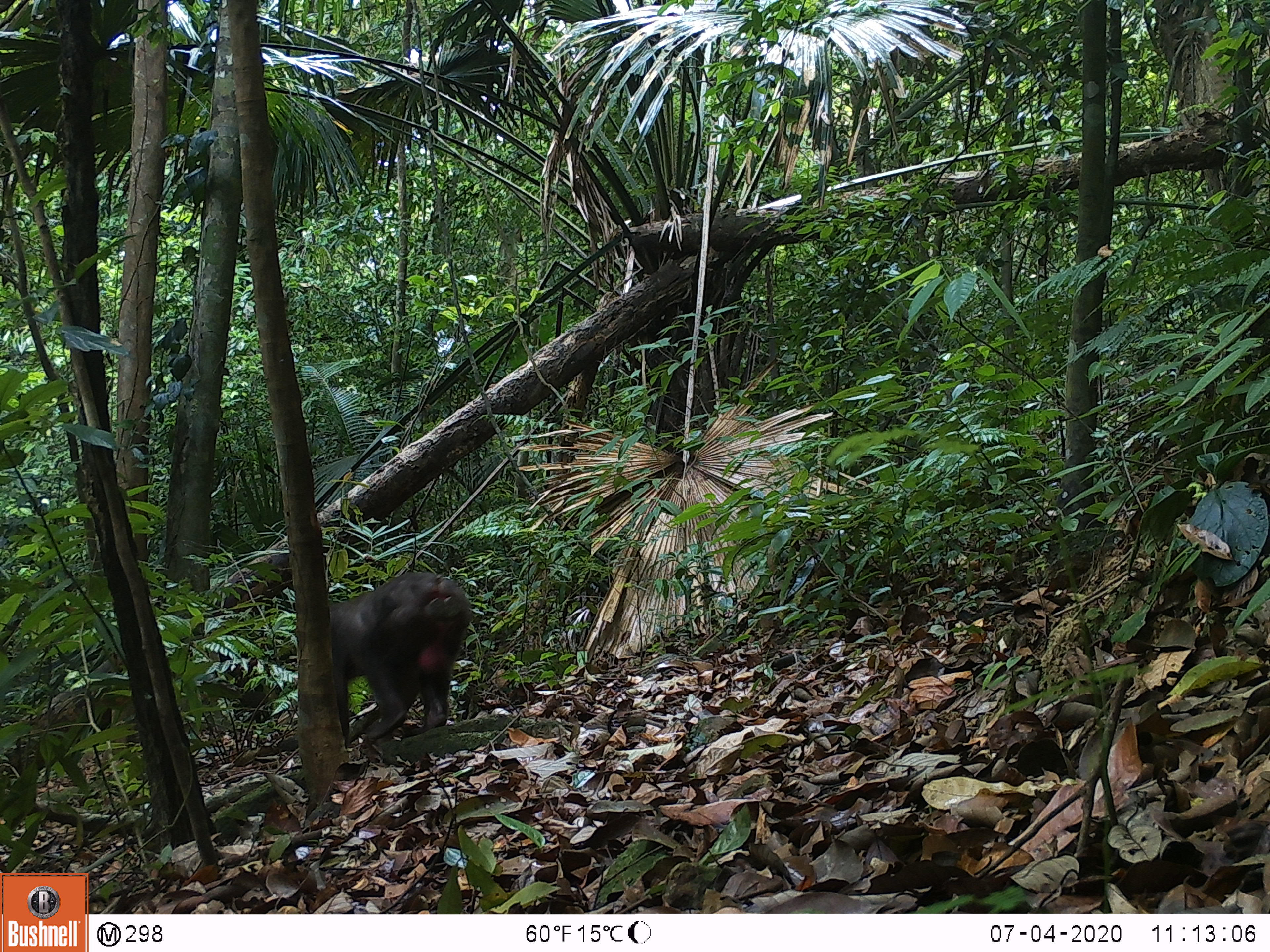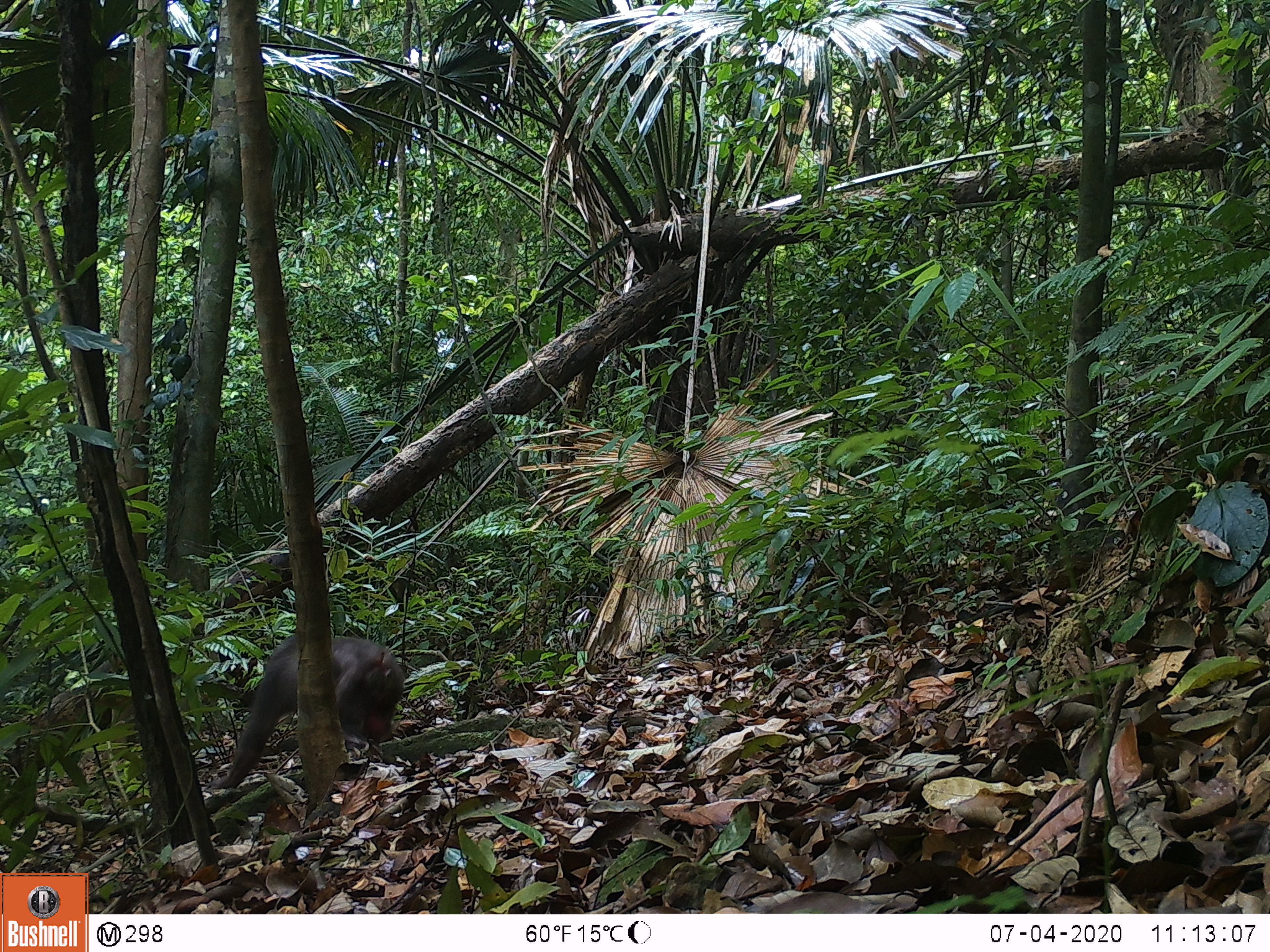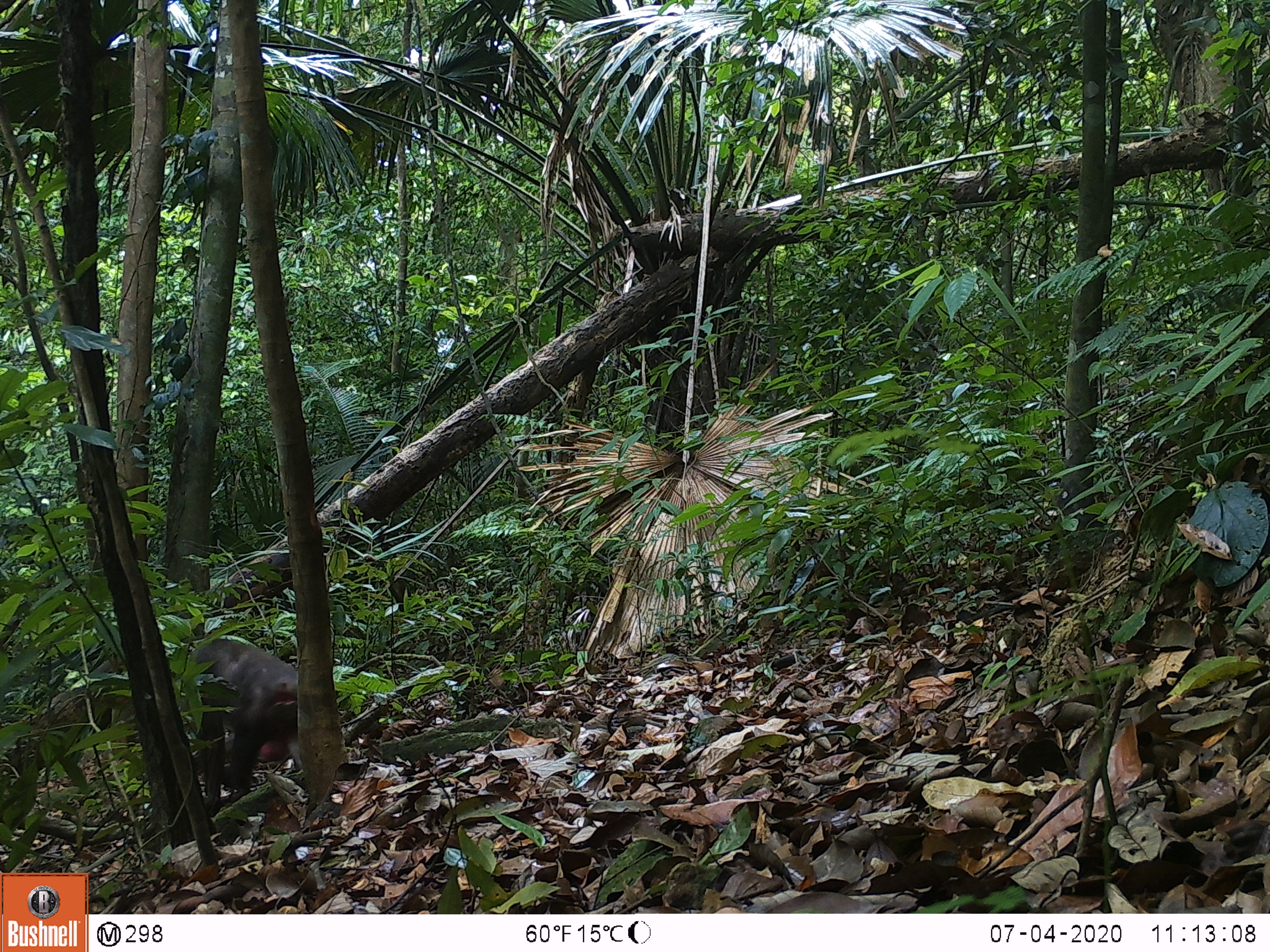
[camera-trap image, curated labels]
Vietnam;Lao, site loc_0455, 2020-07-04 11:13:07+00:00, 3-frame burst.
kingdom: Animalia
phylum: Chordata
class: Mammalia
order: Primates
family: Cercopithecidae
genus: Macaca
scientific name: Macaca arctoides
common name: stump-tailed macaque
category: stump tailed macaque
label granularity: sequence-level